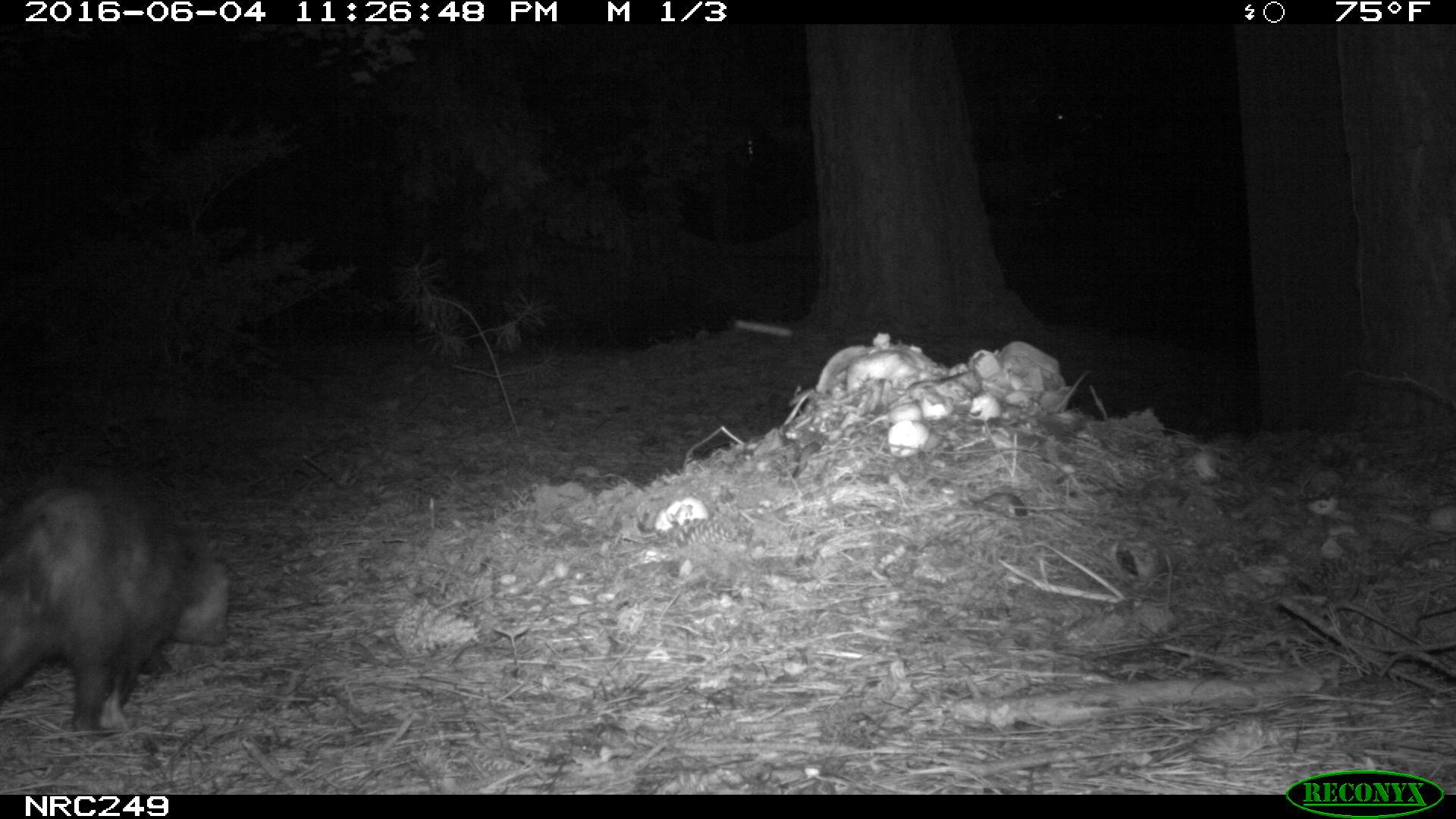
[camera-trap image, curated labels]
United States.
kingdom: Animalia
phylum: Chordata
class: Mammalia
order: Didelphimorphia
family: Didelphidae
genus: Didelphis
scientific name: Didelphis virginiana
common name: virginia opossum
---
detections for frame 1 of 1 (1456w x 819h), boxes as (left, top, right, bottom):
Virginia Opossum: (0, 460, 245, 748)